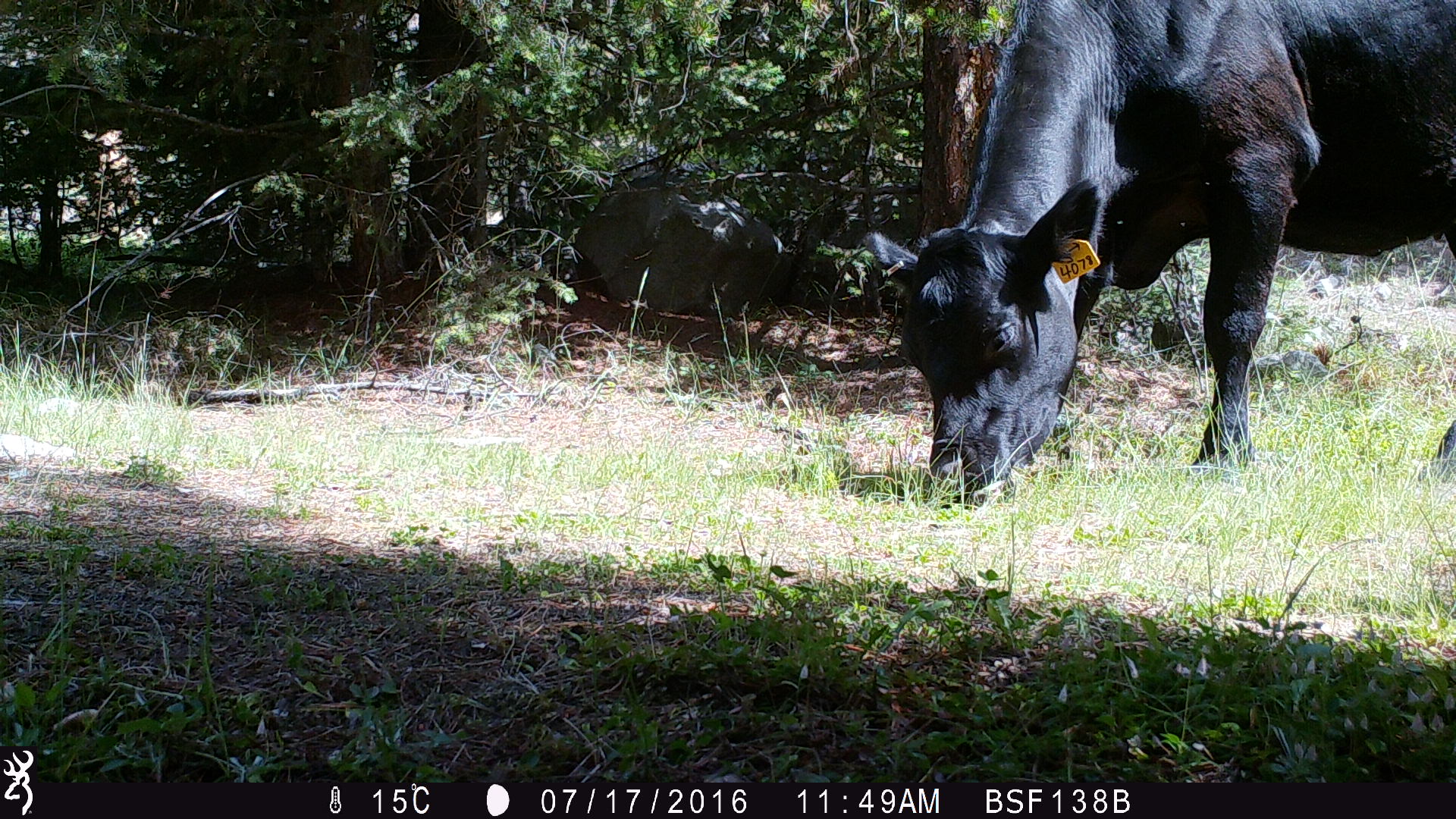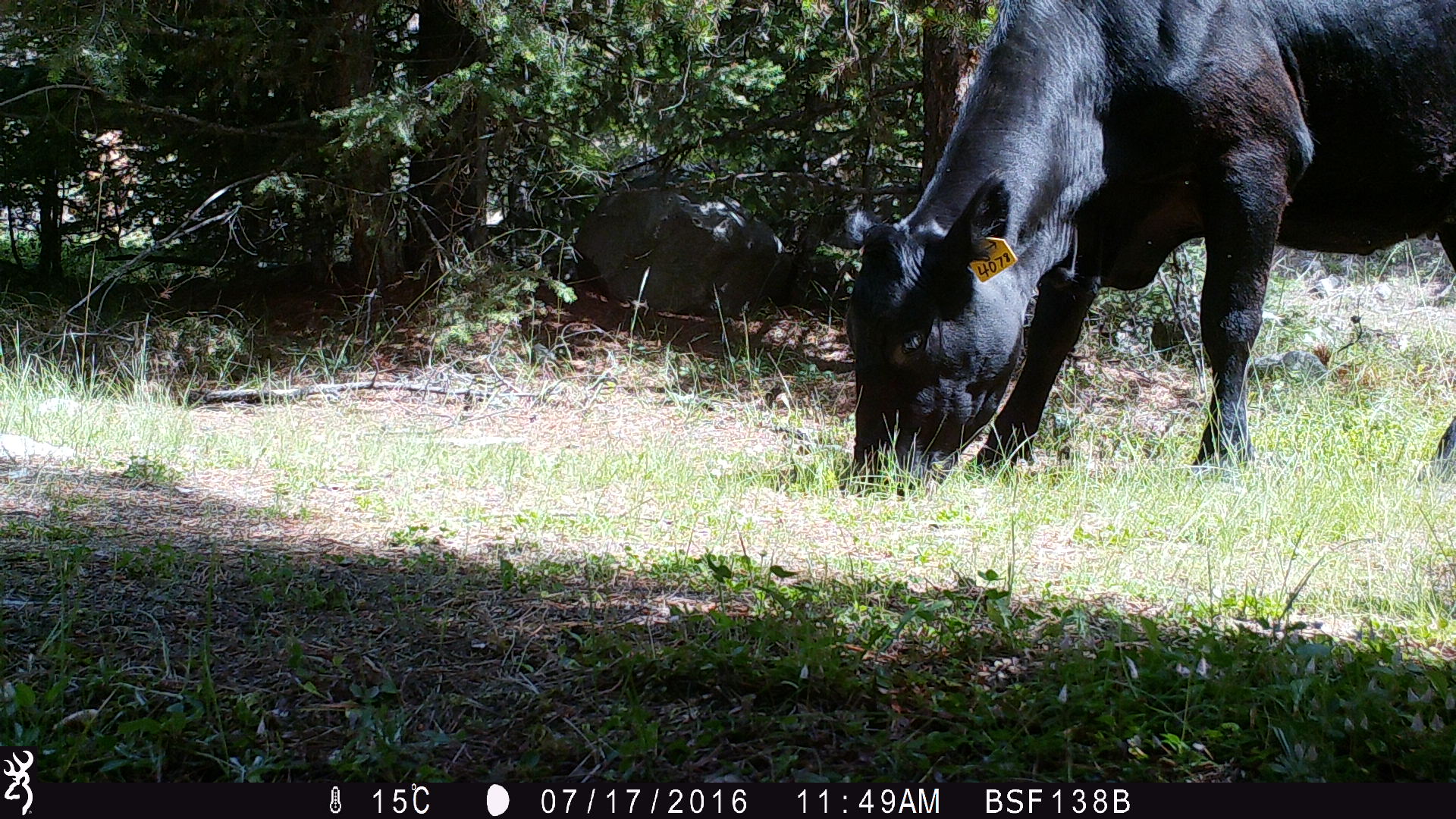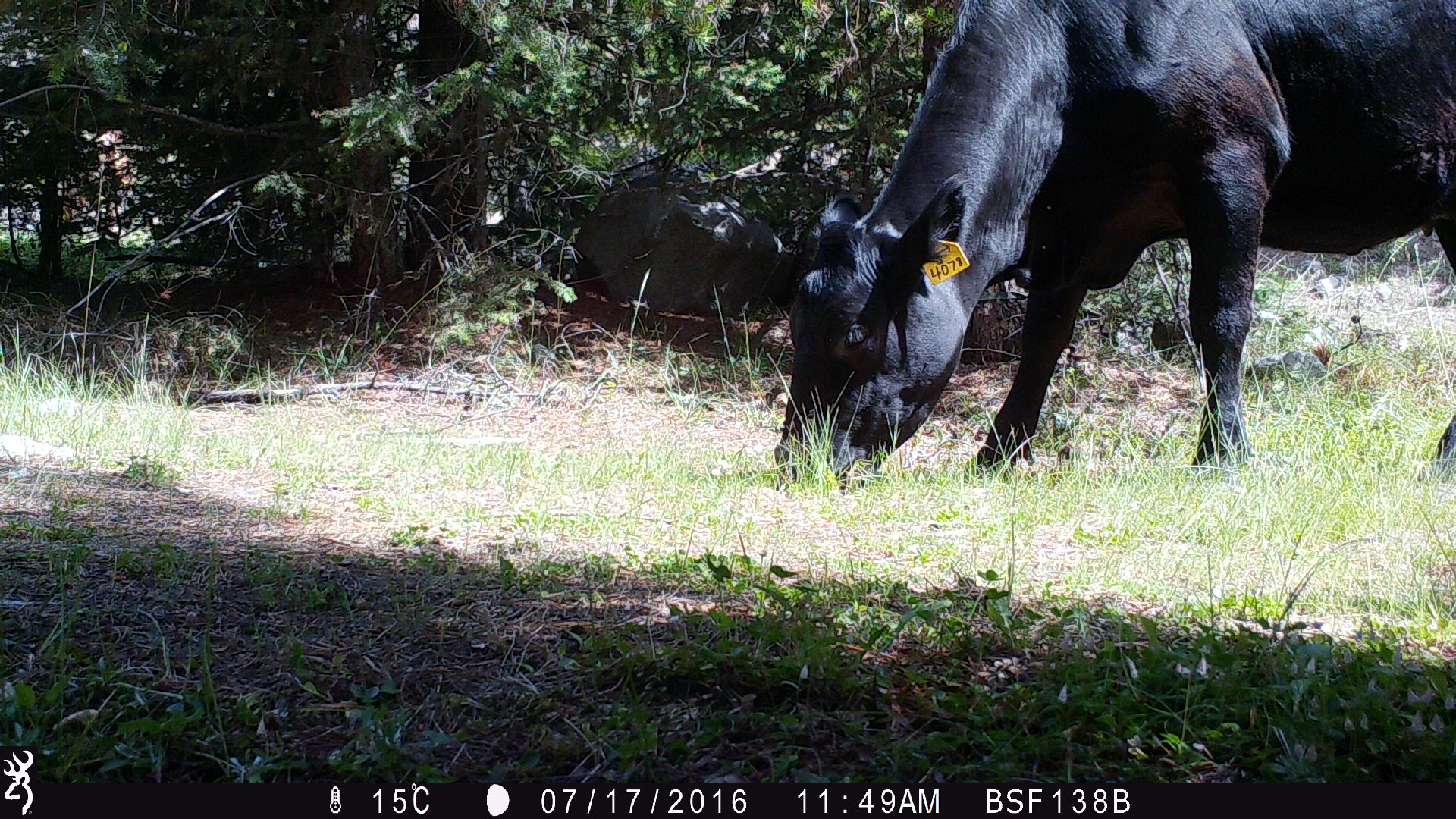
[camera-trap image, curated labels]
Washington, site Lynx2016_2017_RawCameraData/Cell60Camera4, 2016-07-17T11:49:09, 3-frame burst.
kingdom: Animalia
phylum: Chordata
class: Mammalia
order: Artiodactyla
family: Bovidae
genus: Bos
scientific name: Bos taurus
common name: domestic cattle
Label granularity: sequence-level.